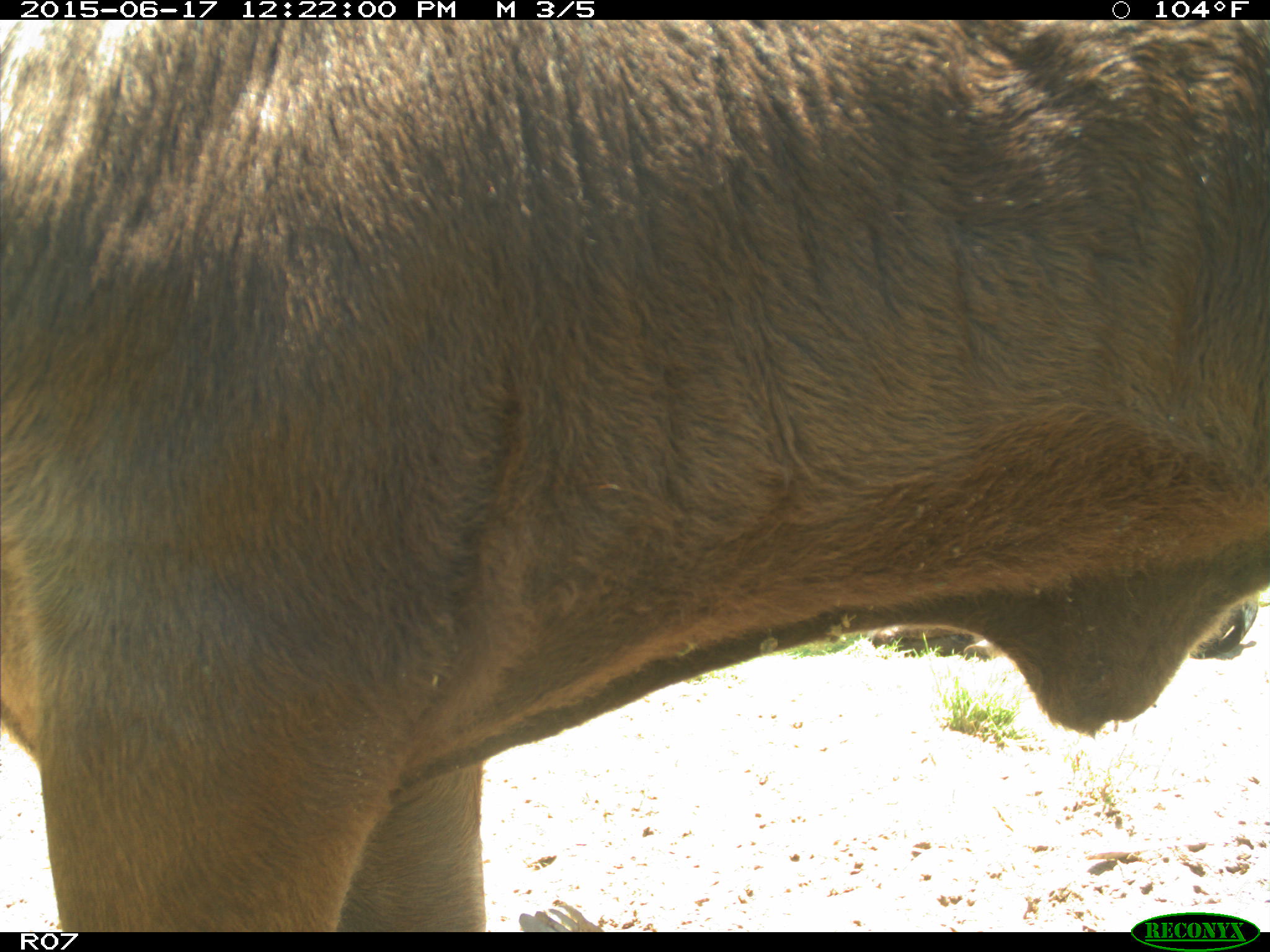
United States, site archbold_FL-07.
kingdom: Animalia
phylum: Chordata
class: Mammalia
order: Artiodactyla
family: Bovidae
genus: Bos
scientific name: Bos taurus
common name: domestic cow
Bos taurus (domestic cow).